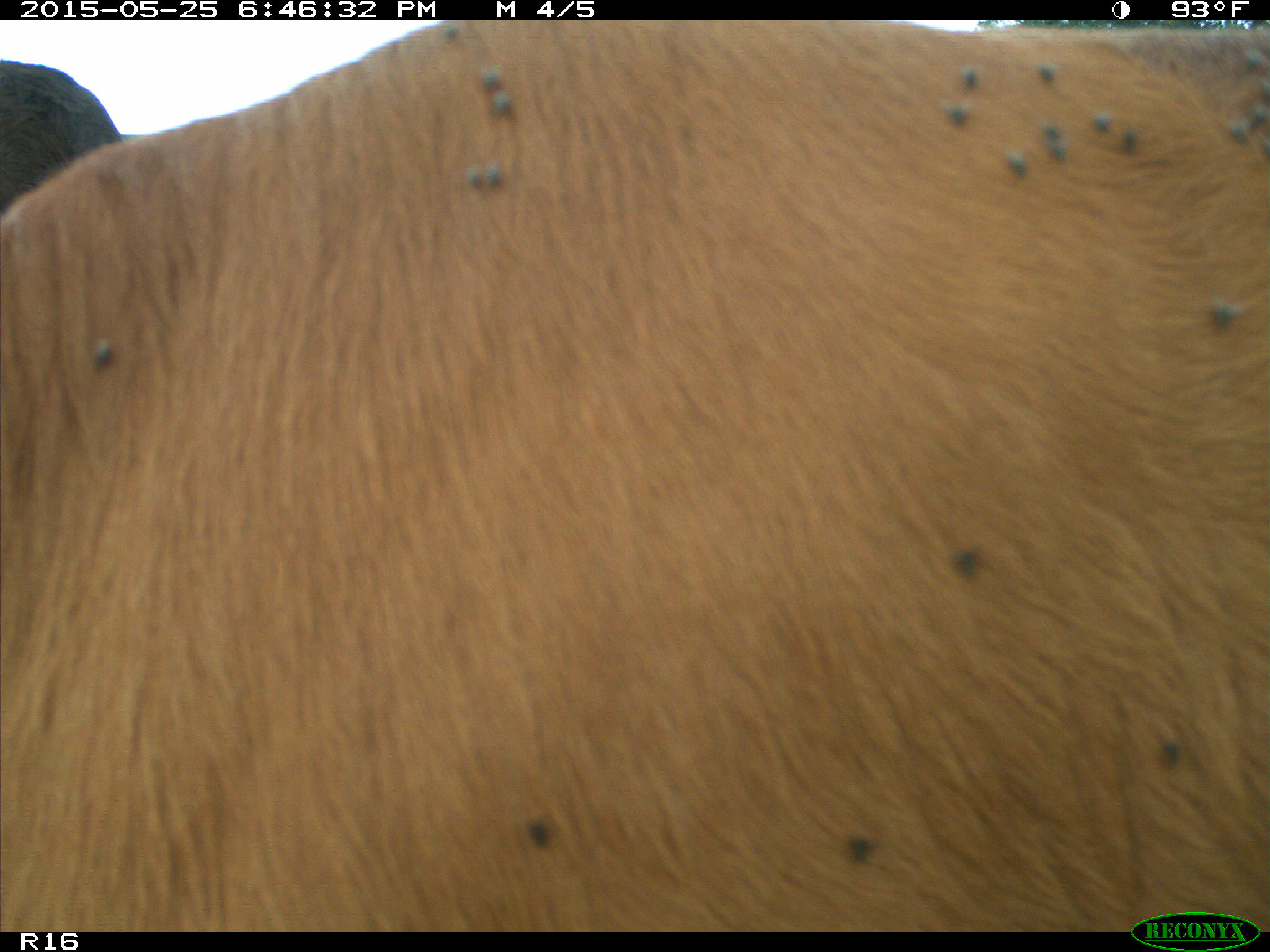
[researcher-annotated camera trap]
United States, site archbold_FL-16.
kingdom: Animalia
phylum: Chordata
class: Mammalia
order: Artiodactyla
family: Bovidae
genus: Bos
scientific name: Bos taurus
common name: domestic cow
Bos taurus (domestic cow).